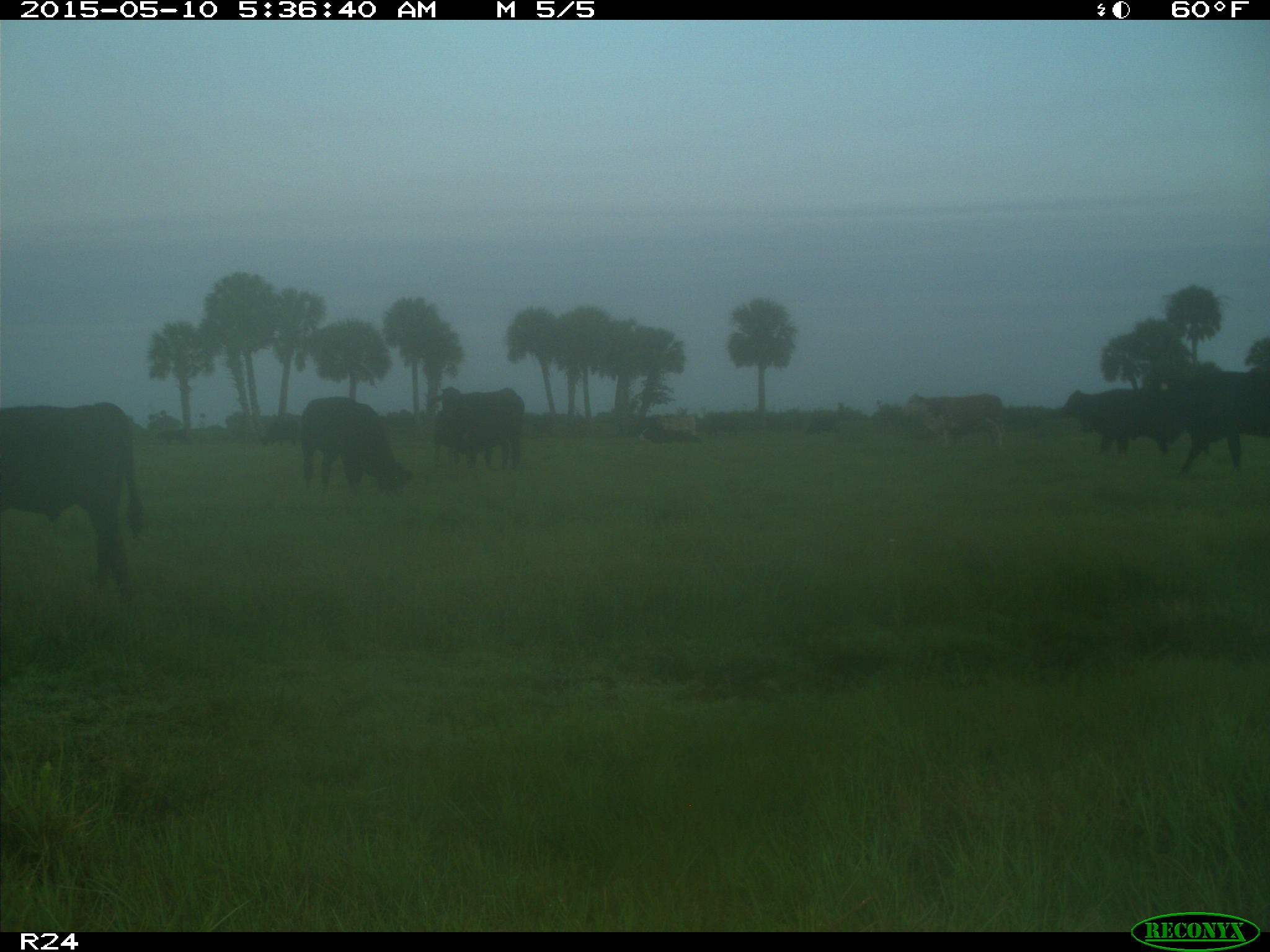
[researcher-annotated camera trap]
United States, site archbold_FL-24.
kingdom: Animalia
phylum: Chordata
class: Mammalia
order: Artiodactyla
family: Bovidae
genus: Bos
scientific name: Bos taurus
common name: domestic cow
Bos taurus (domestic cow).